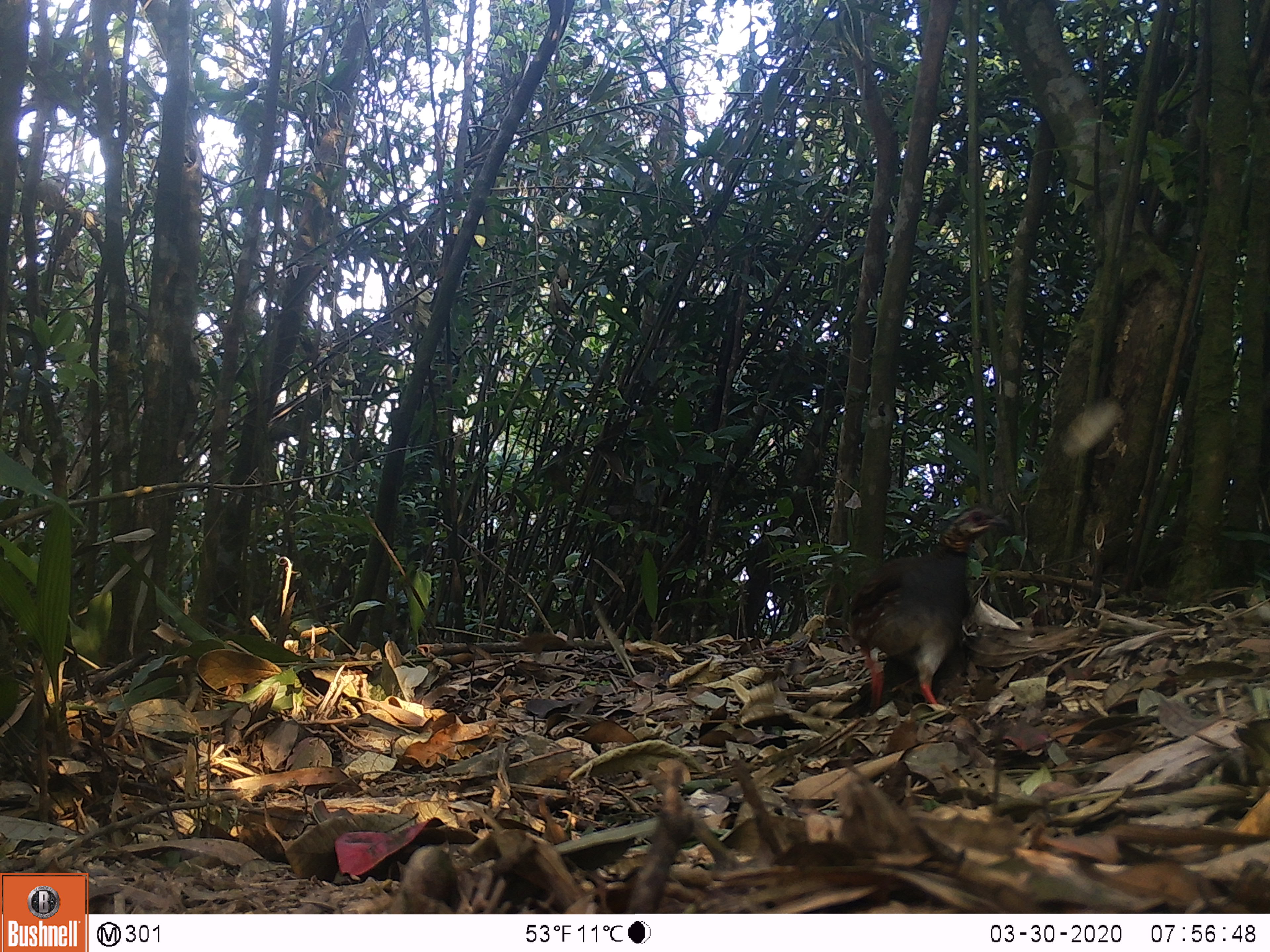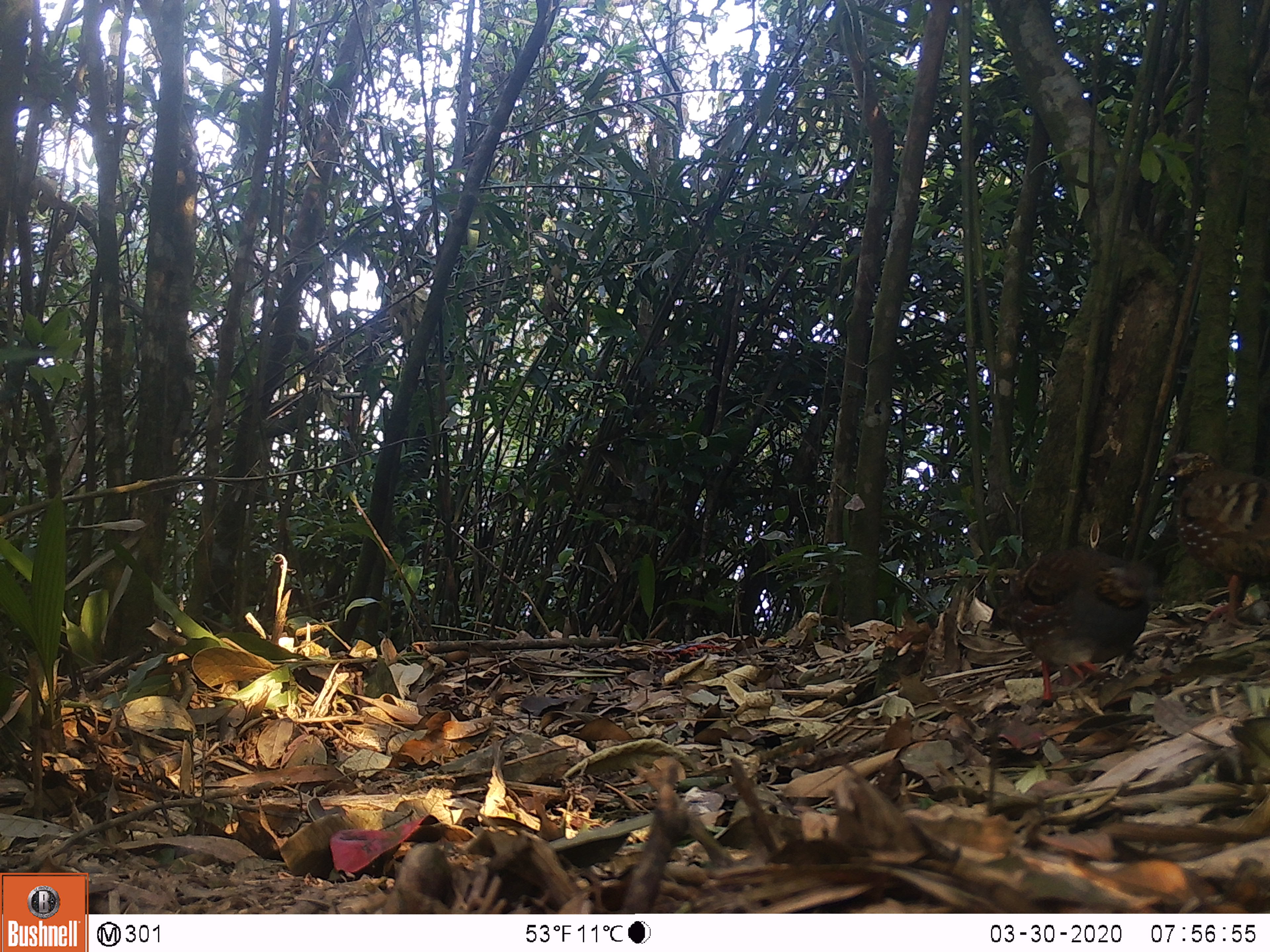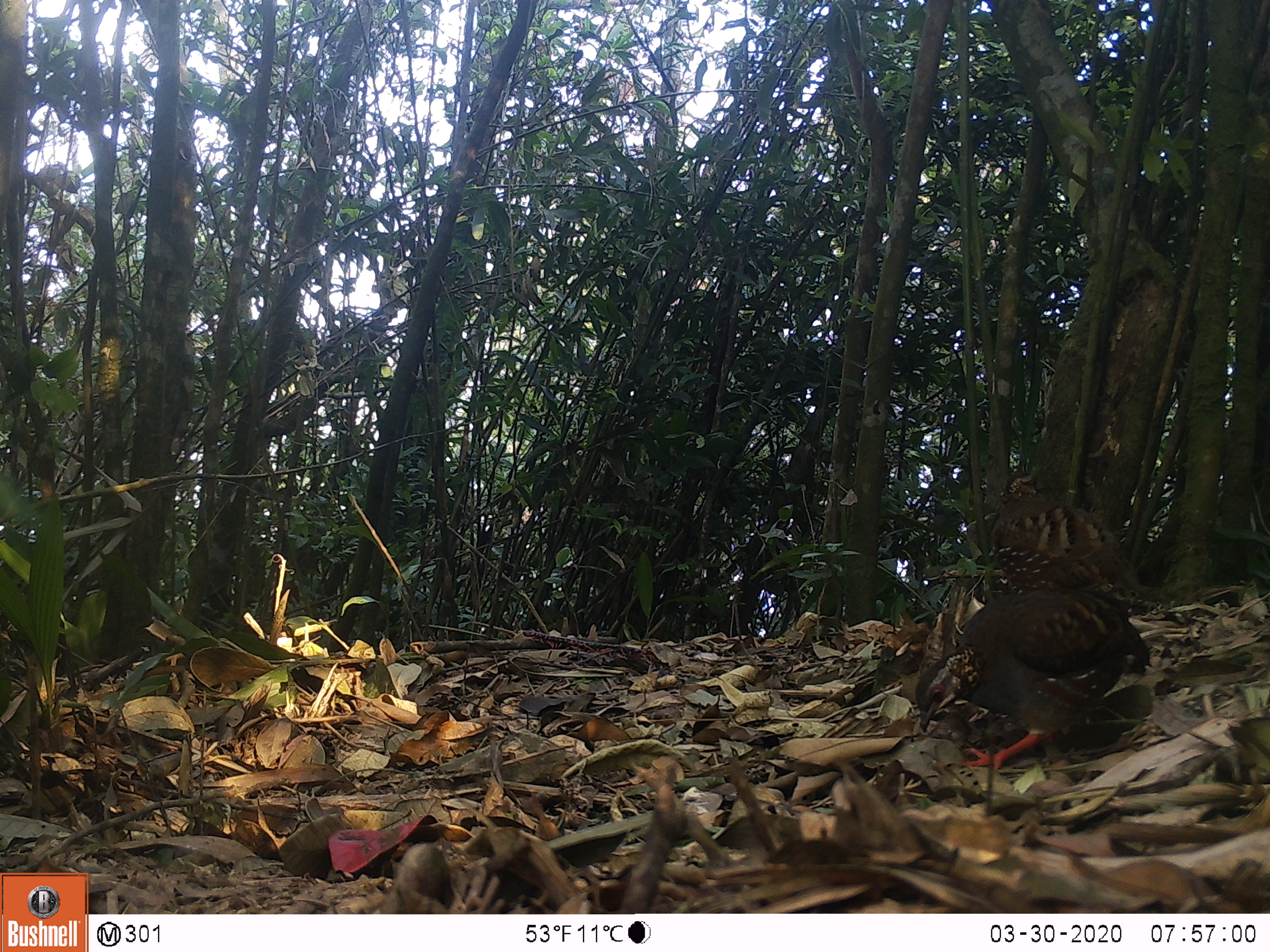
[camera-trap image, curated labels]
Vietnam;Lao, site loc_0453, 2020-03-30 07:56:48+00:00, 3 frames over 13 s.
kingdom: Animalia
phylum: Chordata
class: Aves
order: Galliformes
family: Phasianidae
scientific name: Phasianidae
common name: partridge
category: unidentified partridge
Unidentified partridge (partridge) (Phasianidae). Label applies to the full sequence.